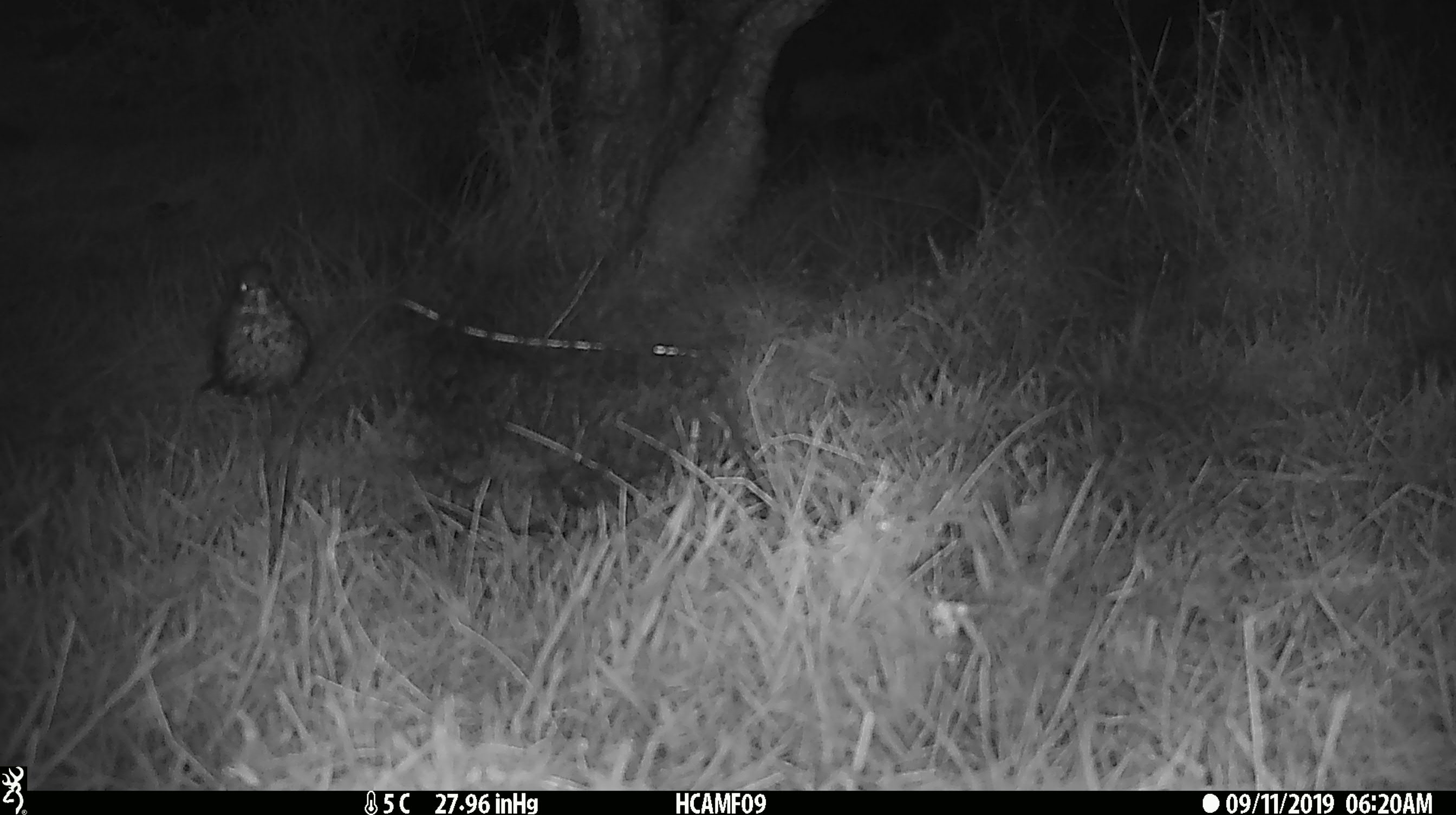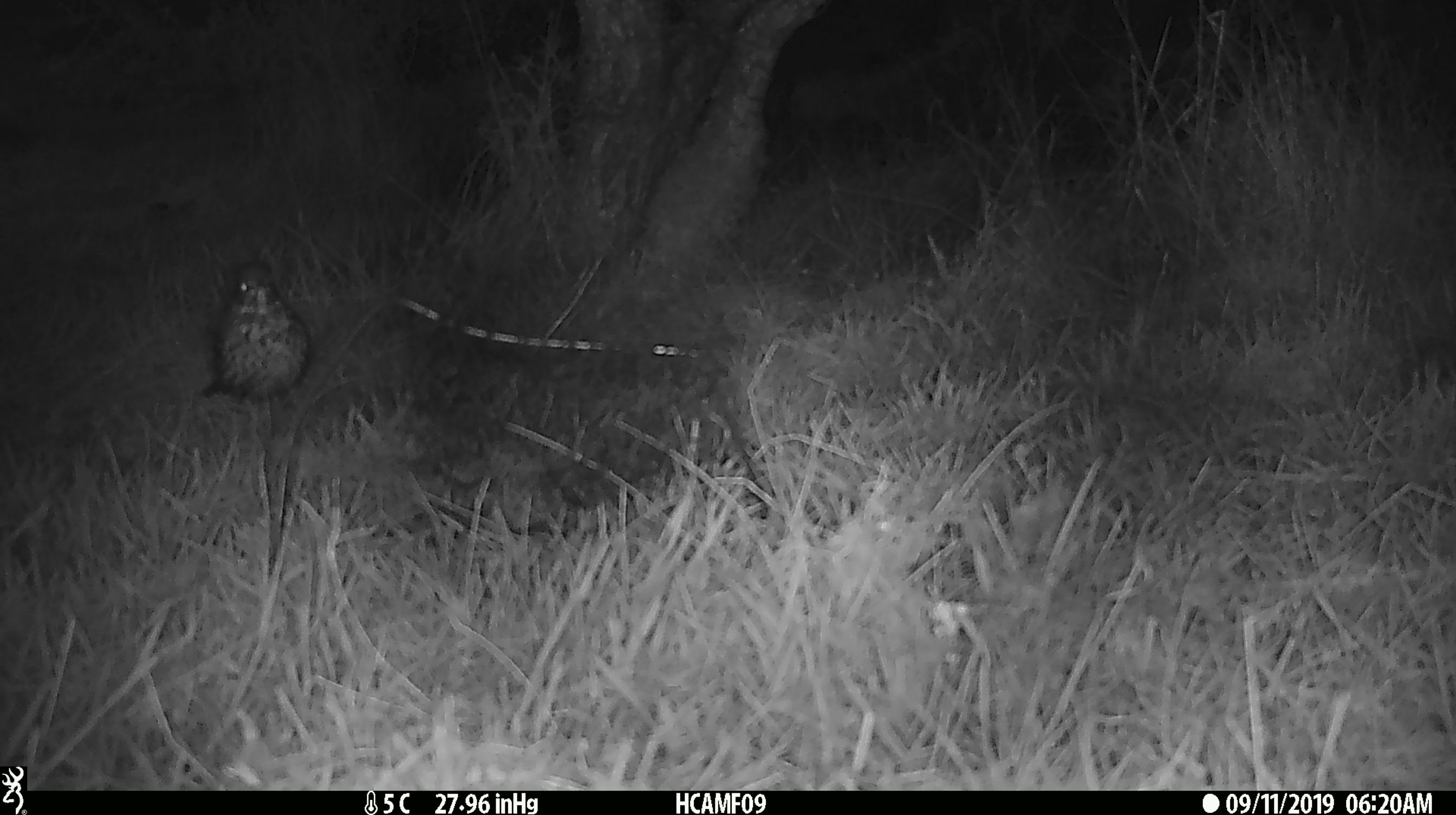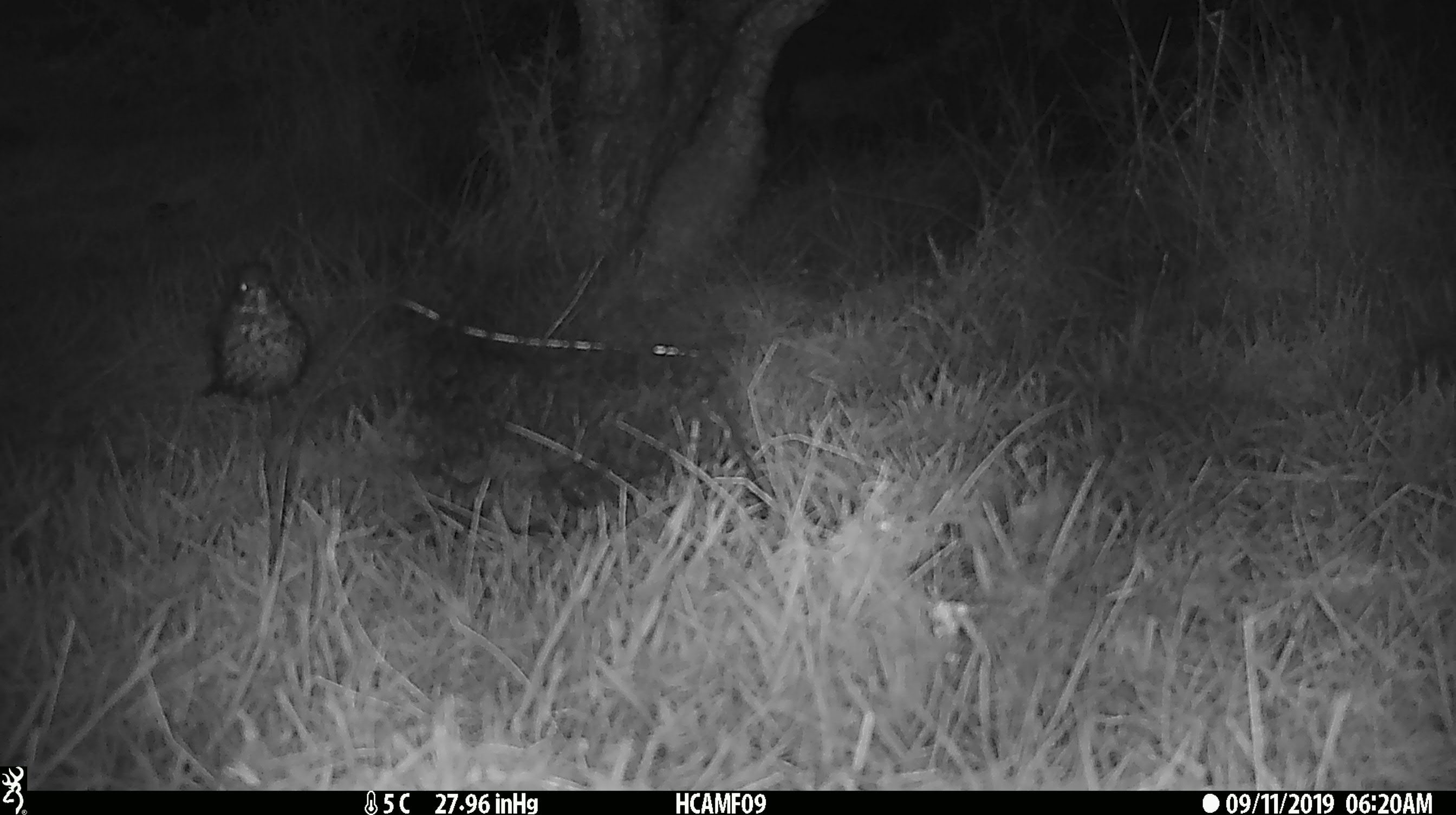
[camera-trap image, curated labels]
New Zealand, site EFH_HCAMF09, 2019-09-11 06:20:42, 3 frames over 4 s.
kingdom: Animalia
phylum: Chordata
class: Aves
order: Passeriformes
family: Turdidae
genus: Turdus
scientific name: Turdus merula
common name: eurasian blackbird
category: blackbird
Blackbird (eurasian blackbird) (Turdus merula).